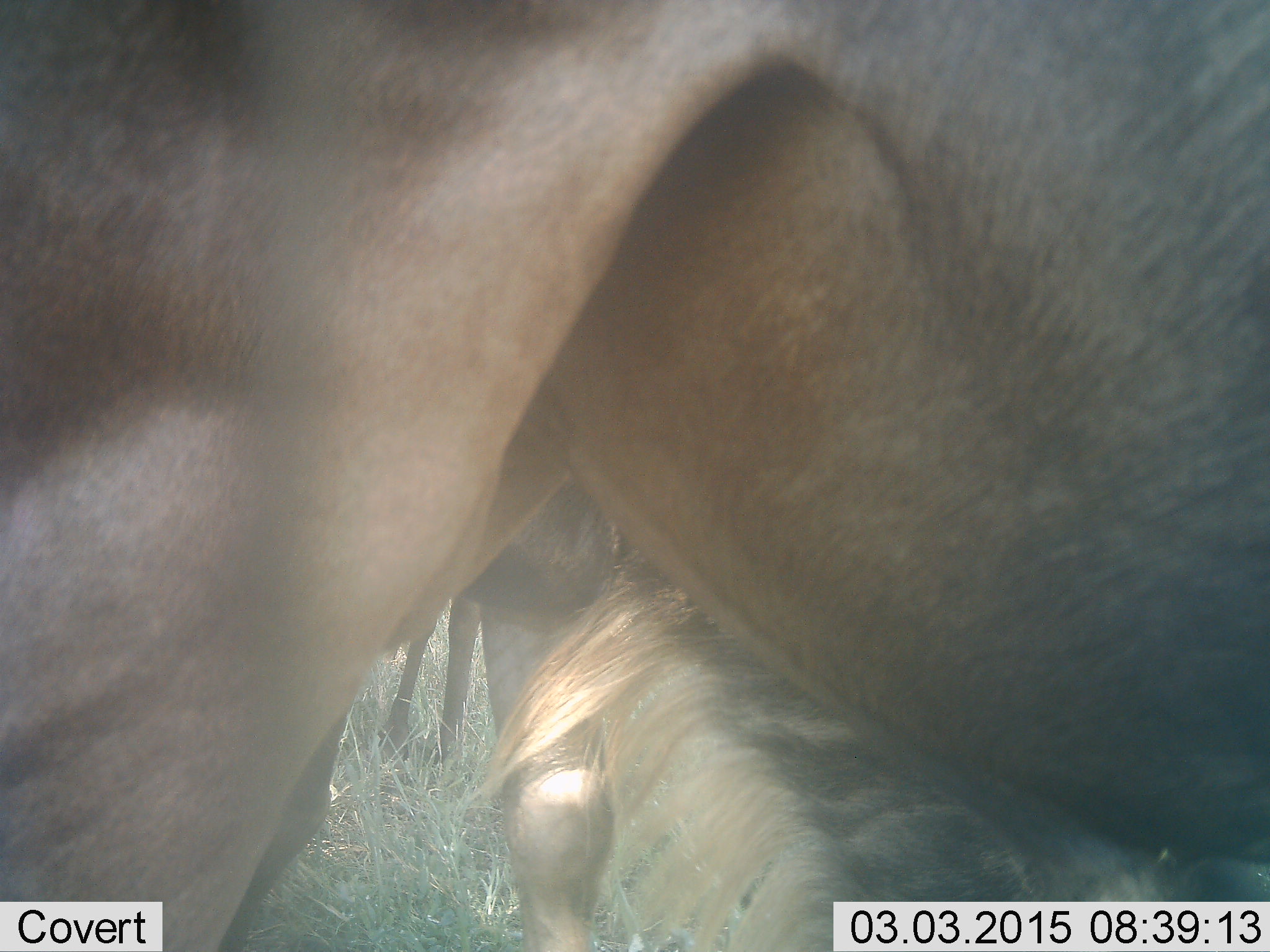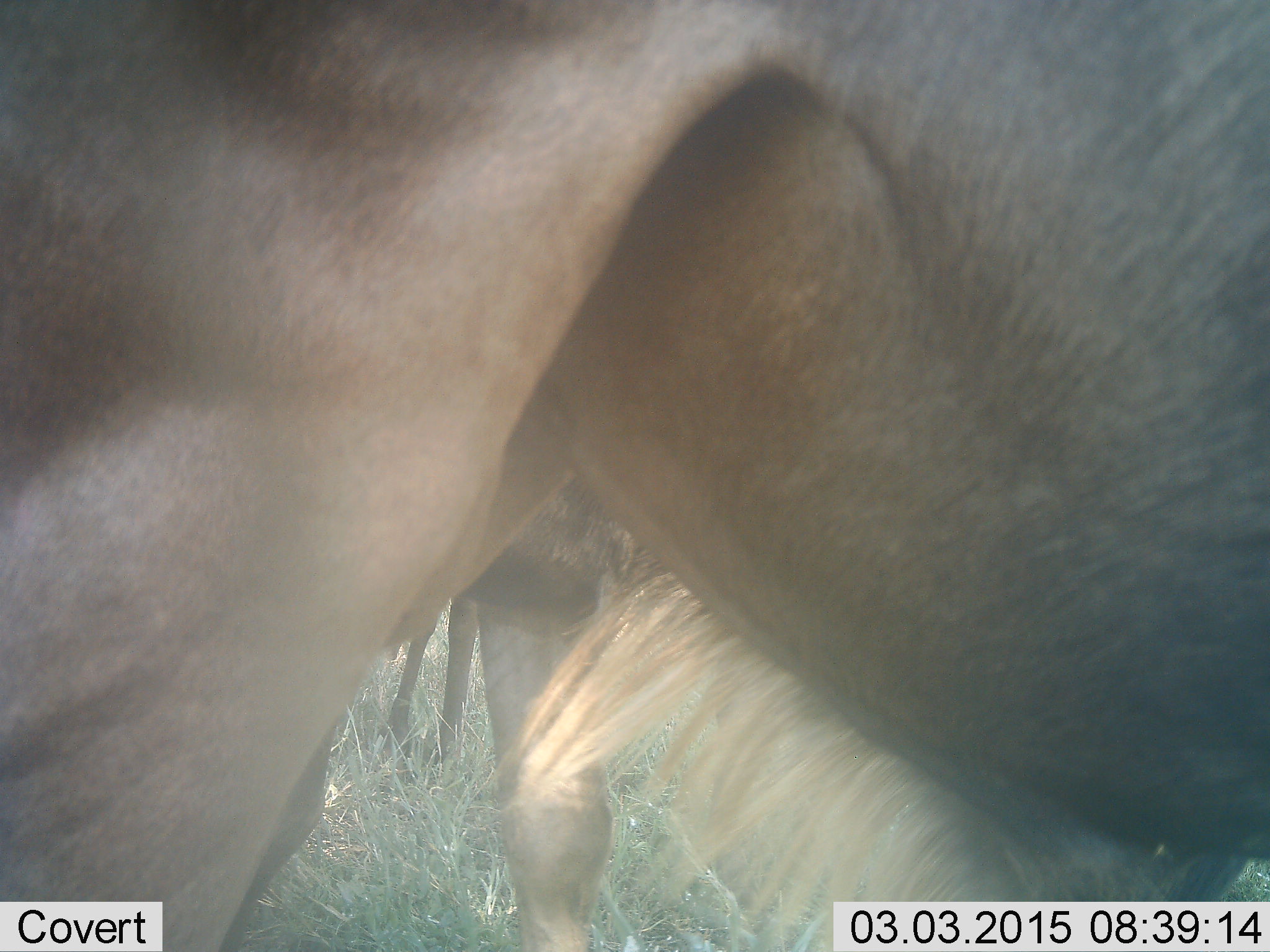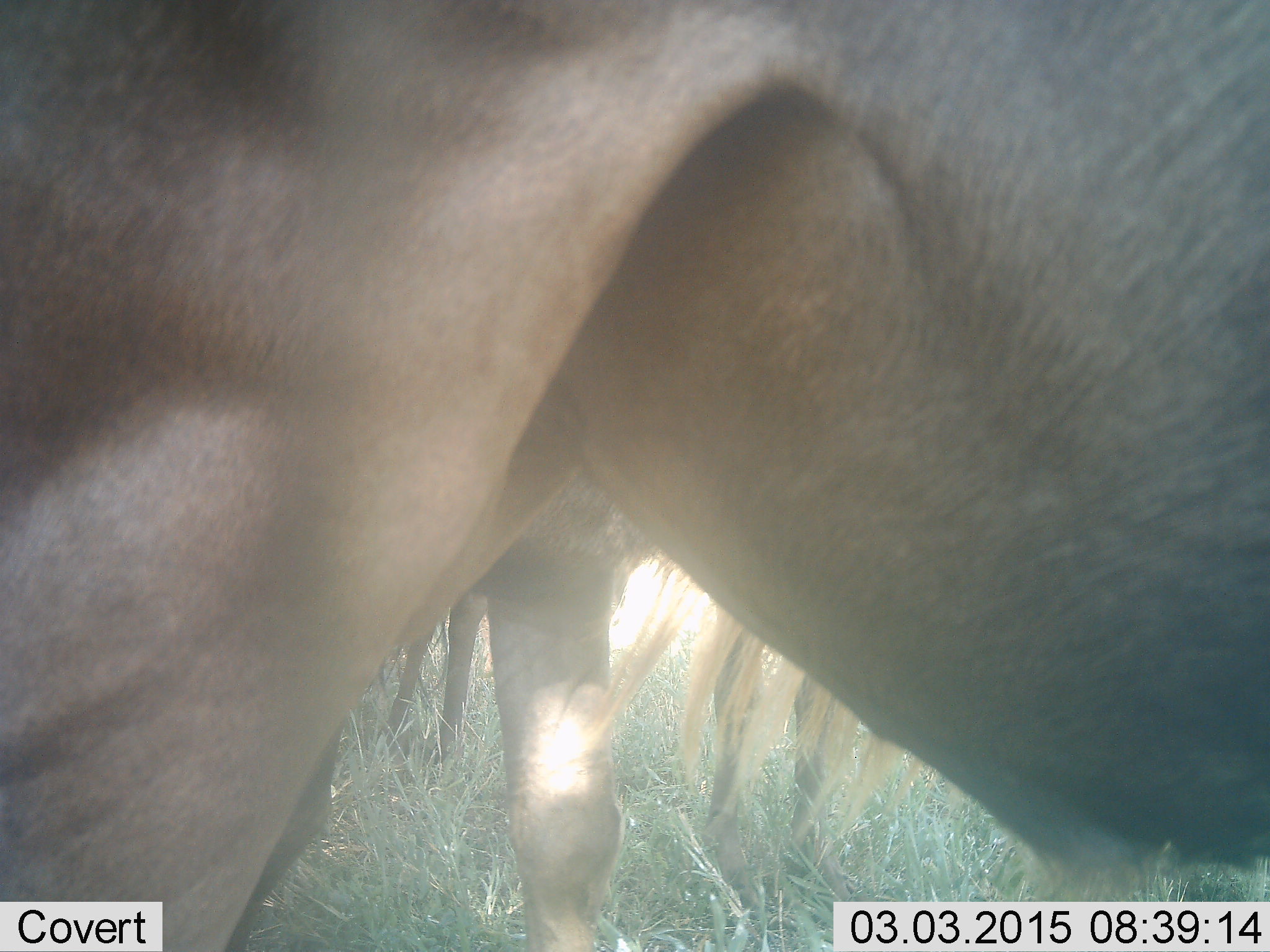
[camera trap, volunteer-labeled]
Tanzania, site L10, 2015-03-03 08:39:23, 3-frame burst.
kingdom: Animalia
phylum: Chordata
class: Mammalia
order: Artiodactyla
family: Bovidae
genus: Connochaetes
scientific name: Connochaetes taurinus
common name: blue wildebeest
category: wildebeest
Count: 3.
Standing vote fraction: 100%.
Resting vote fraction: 20%.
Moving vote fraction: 10%.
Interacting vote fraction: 0%.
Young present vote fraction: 0%.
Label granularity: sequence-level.